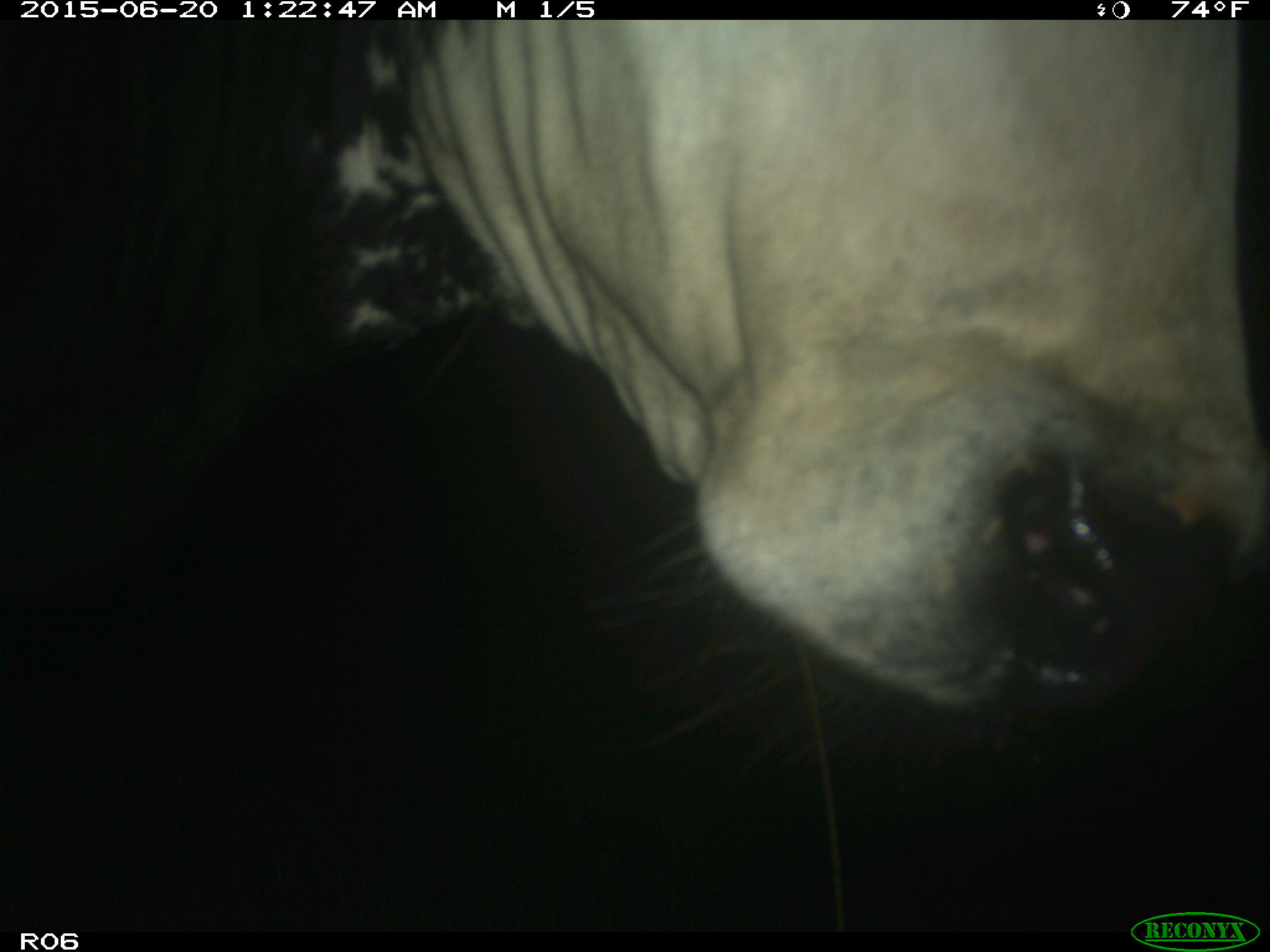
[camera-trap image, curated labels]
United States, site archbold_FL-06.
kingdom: Animalia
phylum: Chordata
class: Mammalia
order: Artiodactyla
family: Bovidae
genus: Bos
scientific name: Bos taurus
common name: domestic cow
Bos taurus (domestic cow).